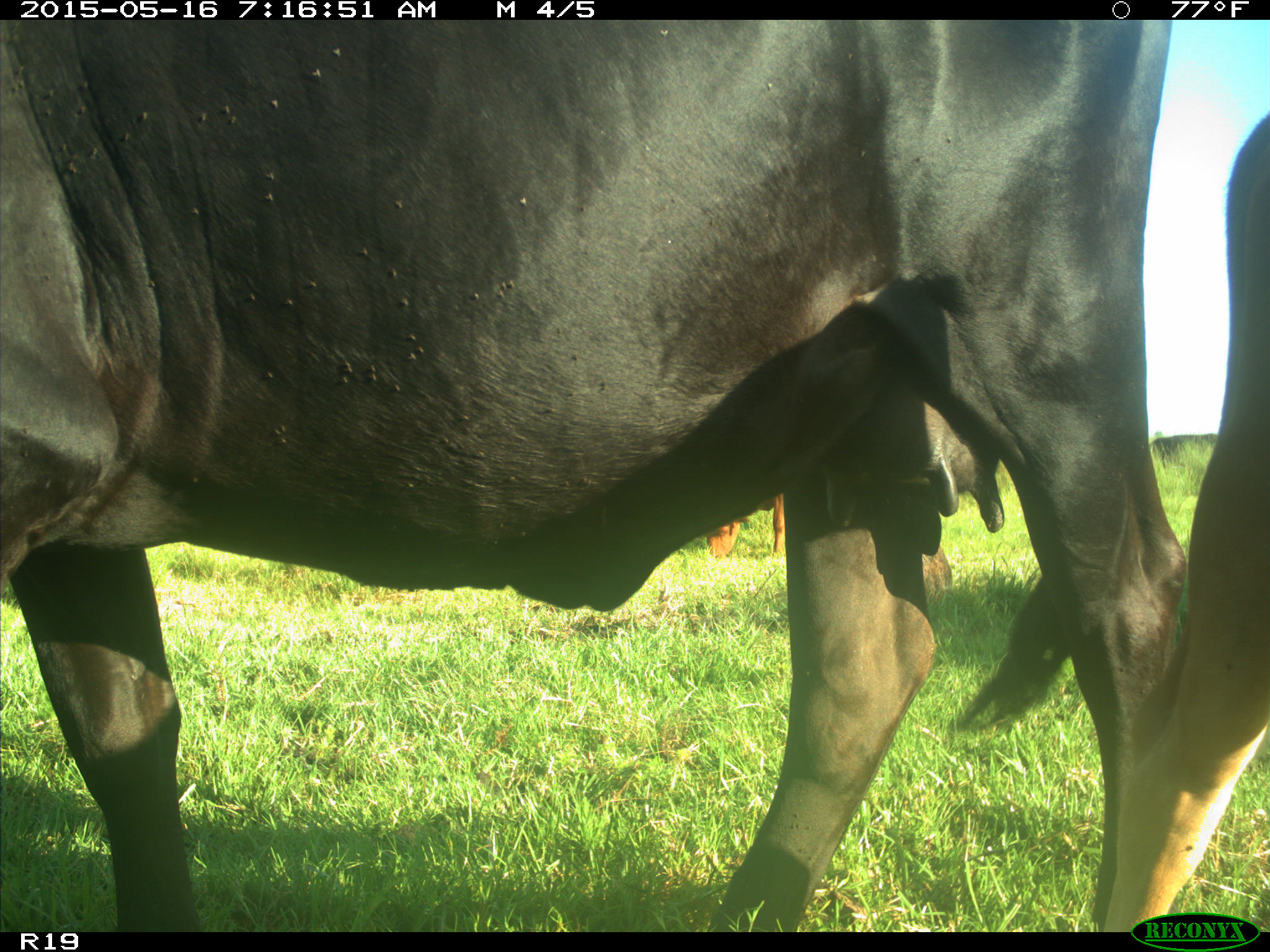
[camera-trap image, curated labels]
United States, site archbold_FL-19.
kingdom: Animalia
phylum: Chordata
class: Mammalia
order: Artiodactyla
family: Bovidae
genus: Bos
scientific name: Bos taurus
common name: domestic cow